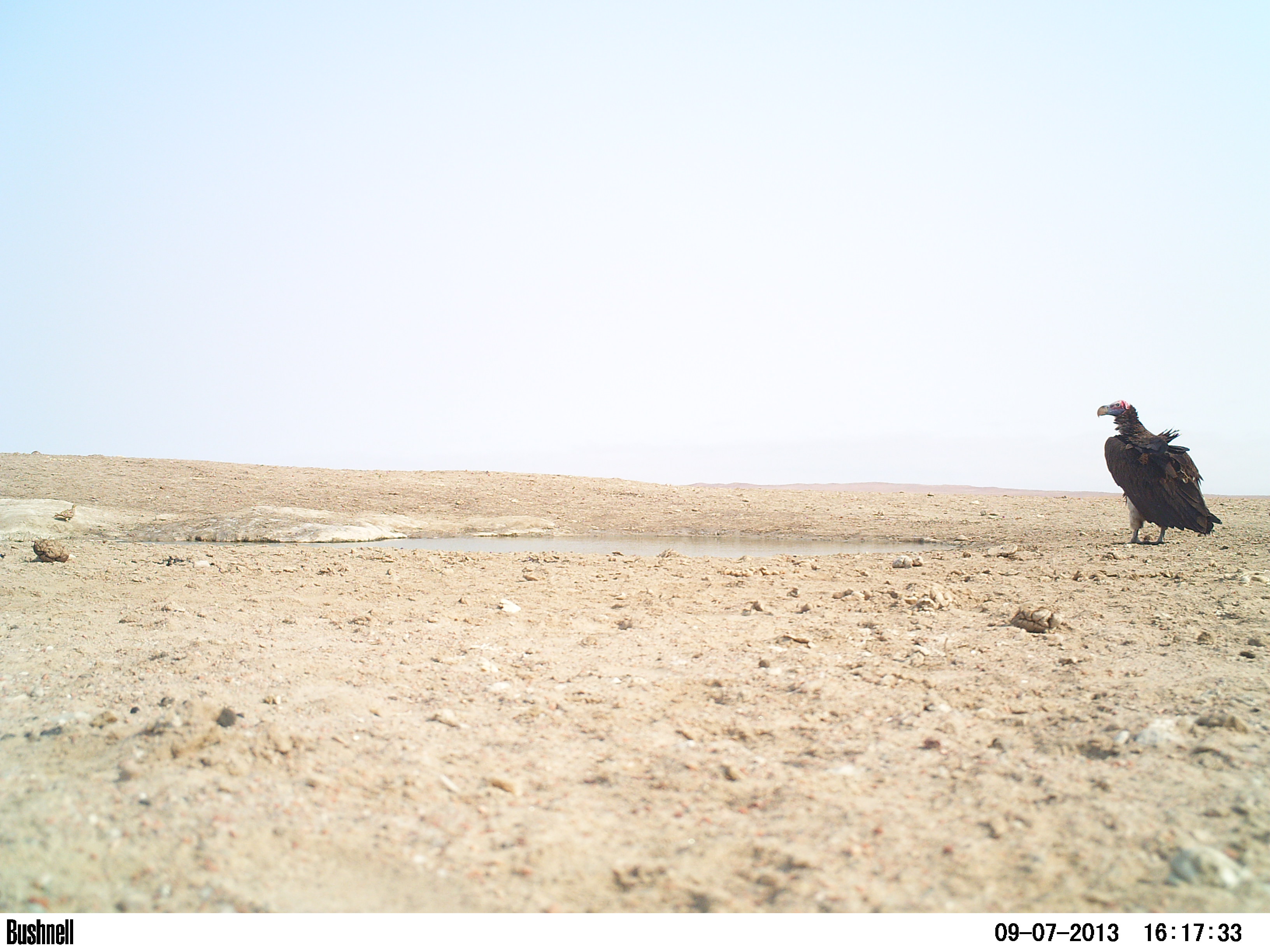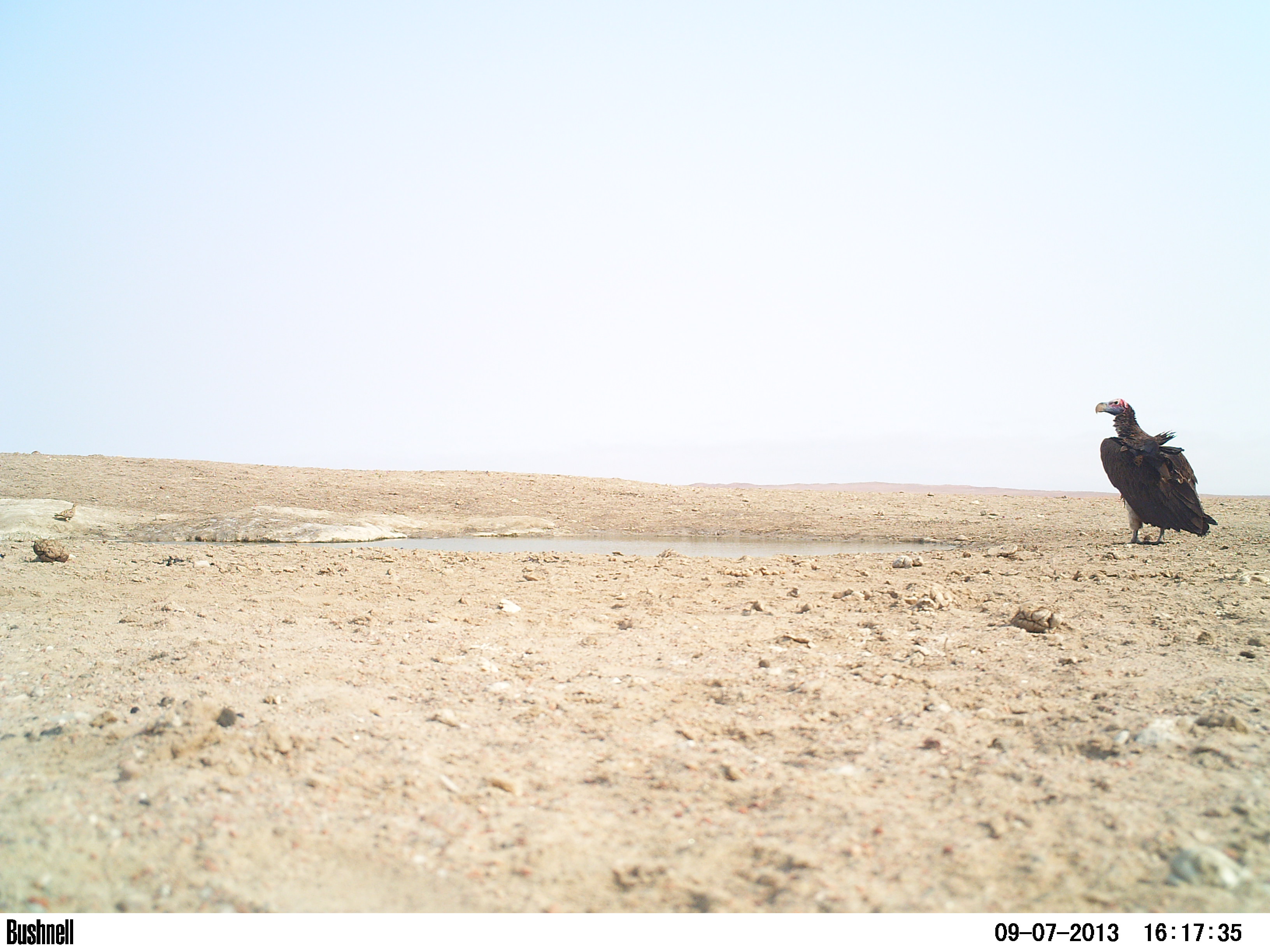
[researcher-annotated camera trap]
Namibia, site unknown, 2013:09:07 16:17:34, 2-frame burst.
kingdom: Animalia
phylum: Chordata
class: Aves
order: Accipitriformes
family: Accipitridae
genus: Torgos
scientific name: Torgos tracheliotos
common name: lappet-faced vulture